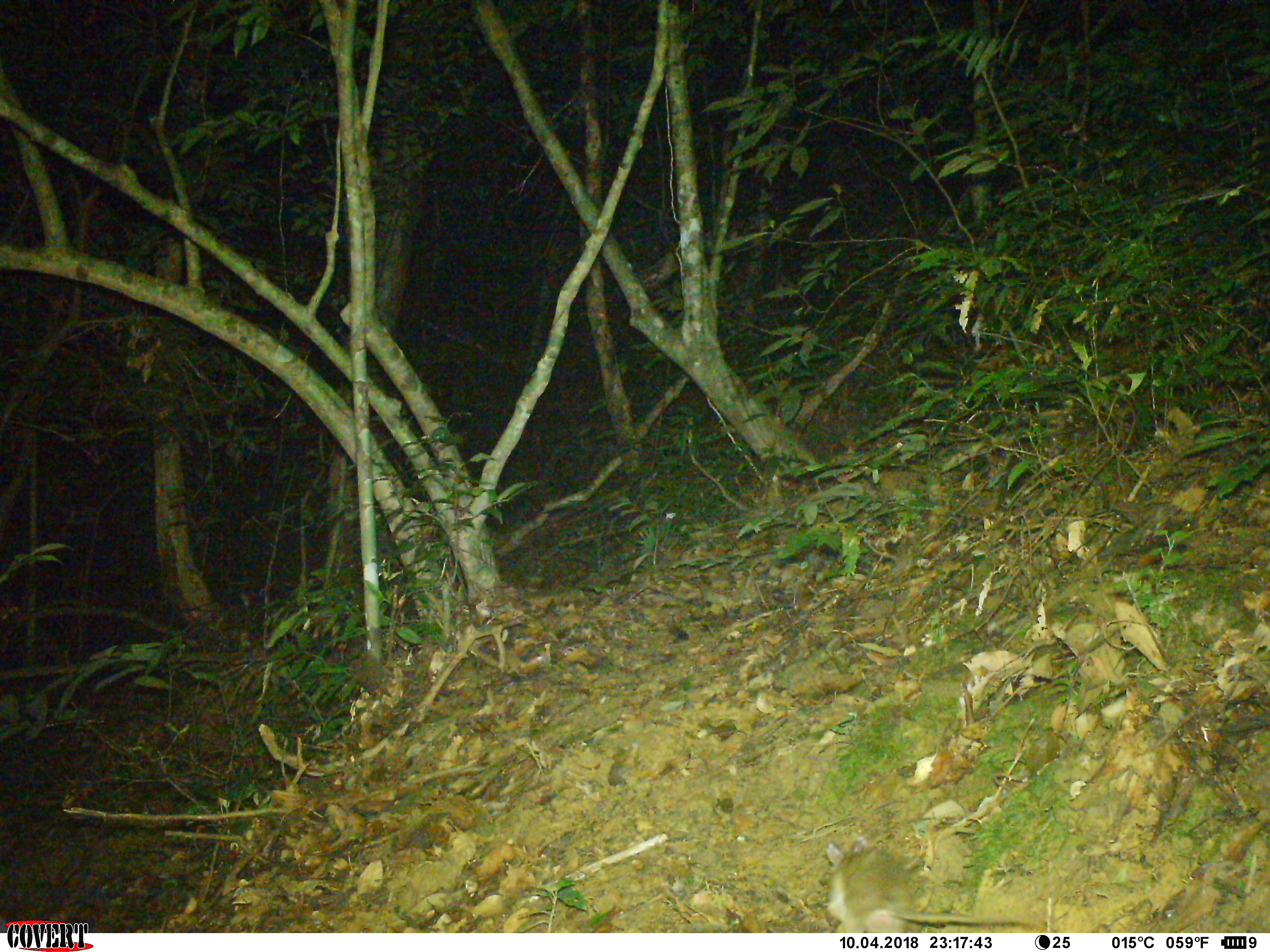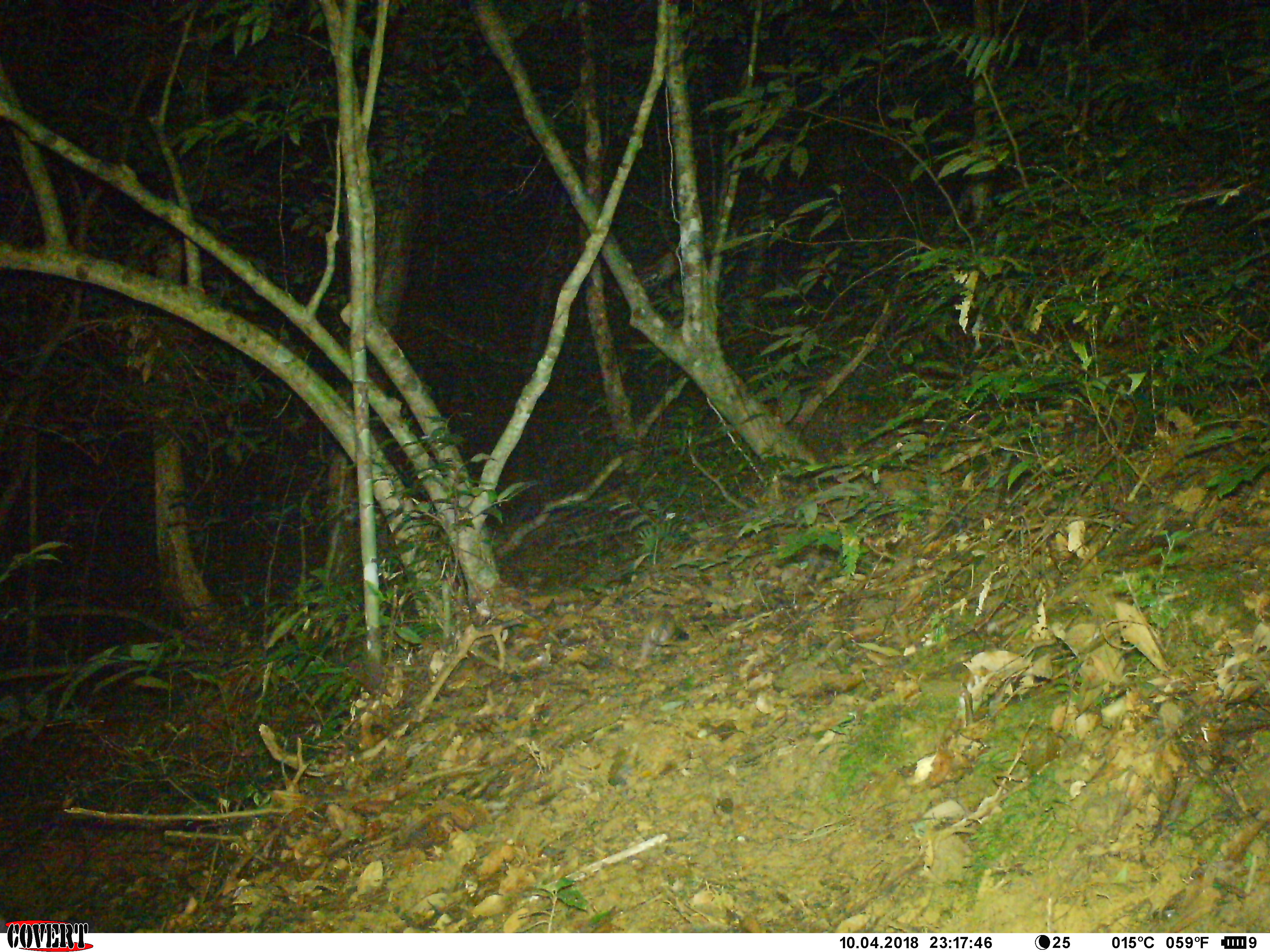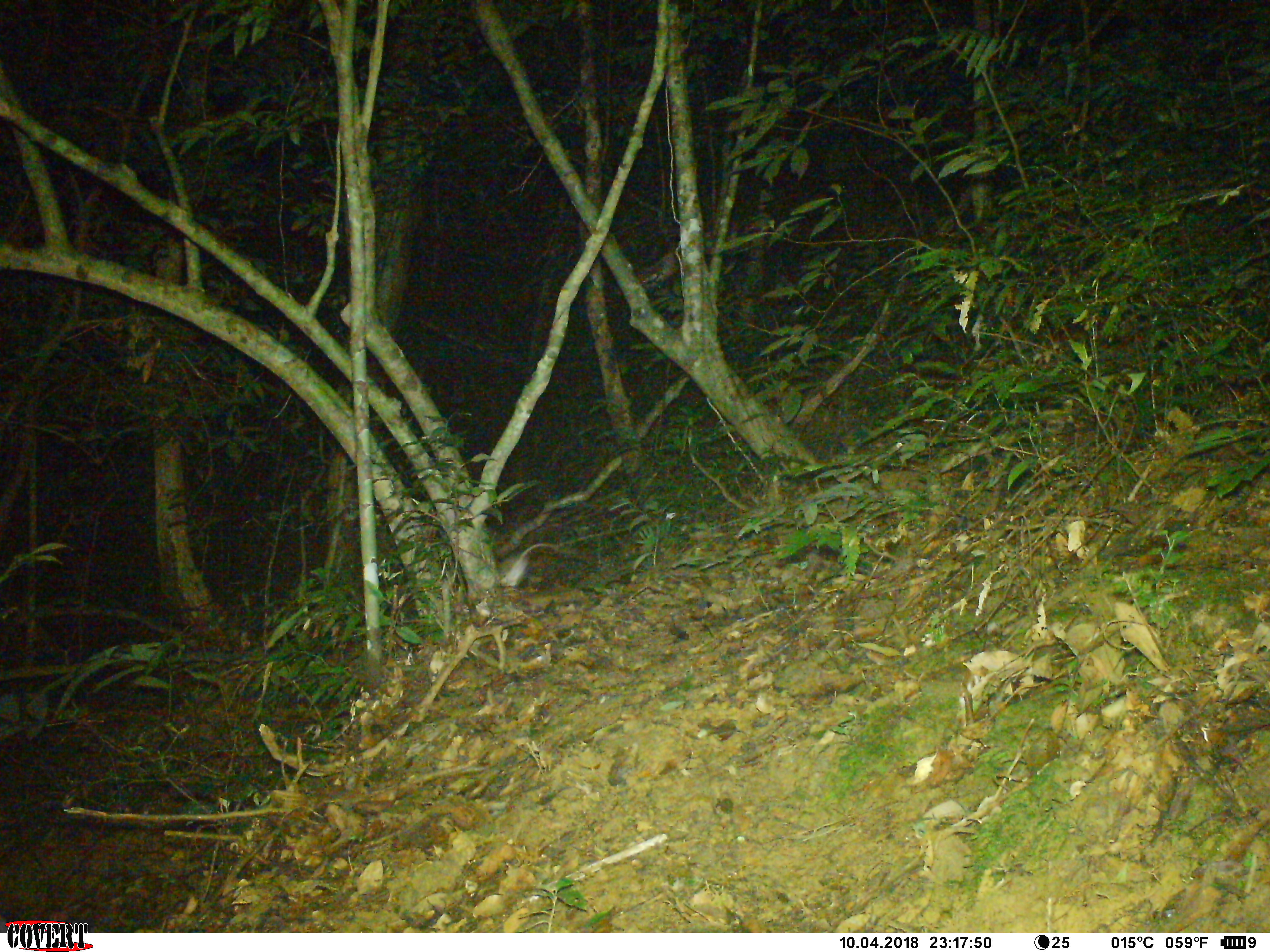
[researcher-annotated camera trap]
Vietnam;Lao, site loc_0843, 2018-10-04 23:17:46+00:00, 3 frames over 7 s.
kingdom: Animalia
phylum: Chordata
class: Mammalia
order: Rodentia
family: Muridae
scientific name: Muridae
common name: old-world mice and rats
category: unidentified murid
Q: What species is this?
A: Unidentified murid (old-world mice and rats) (Muridae).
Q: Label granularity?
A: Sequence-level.